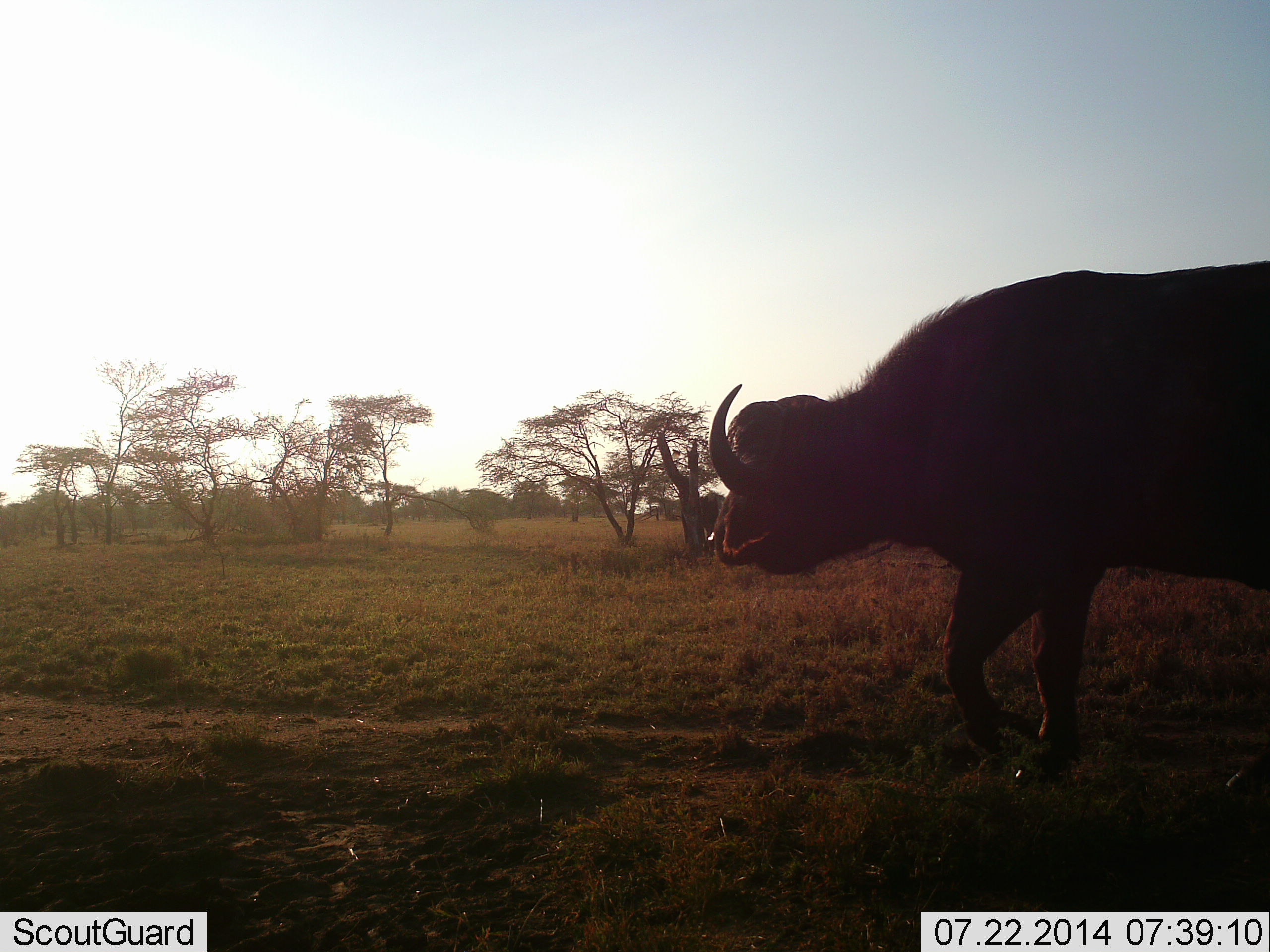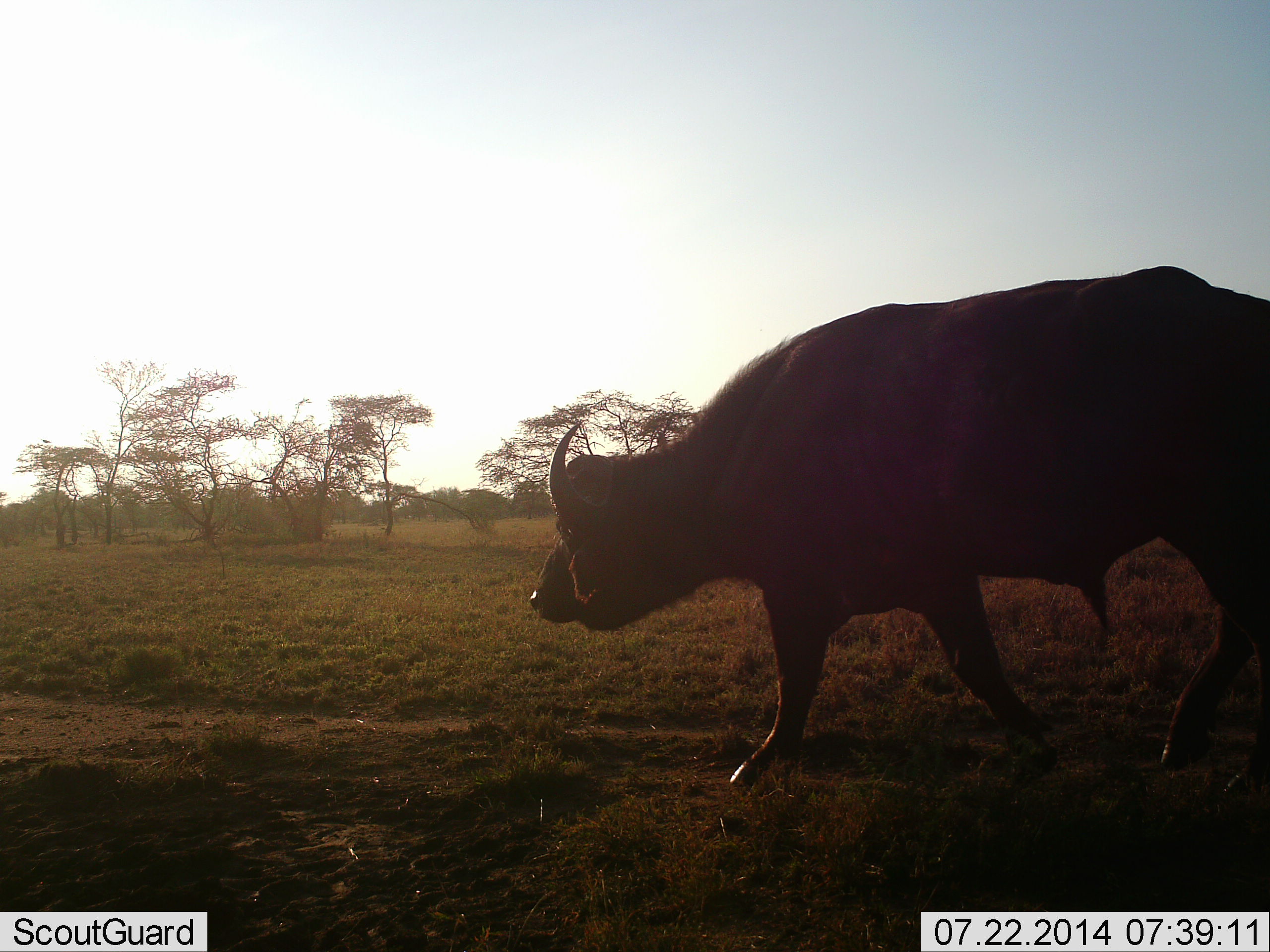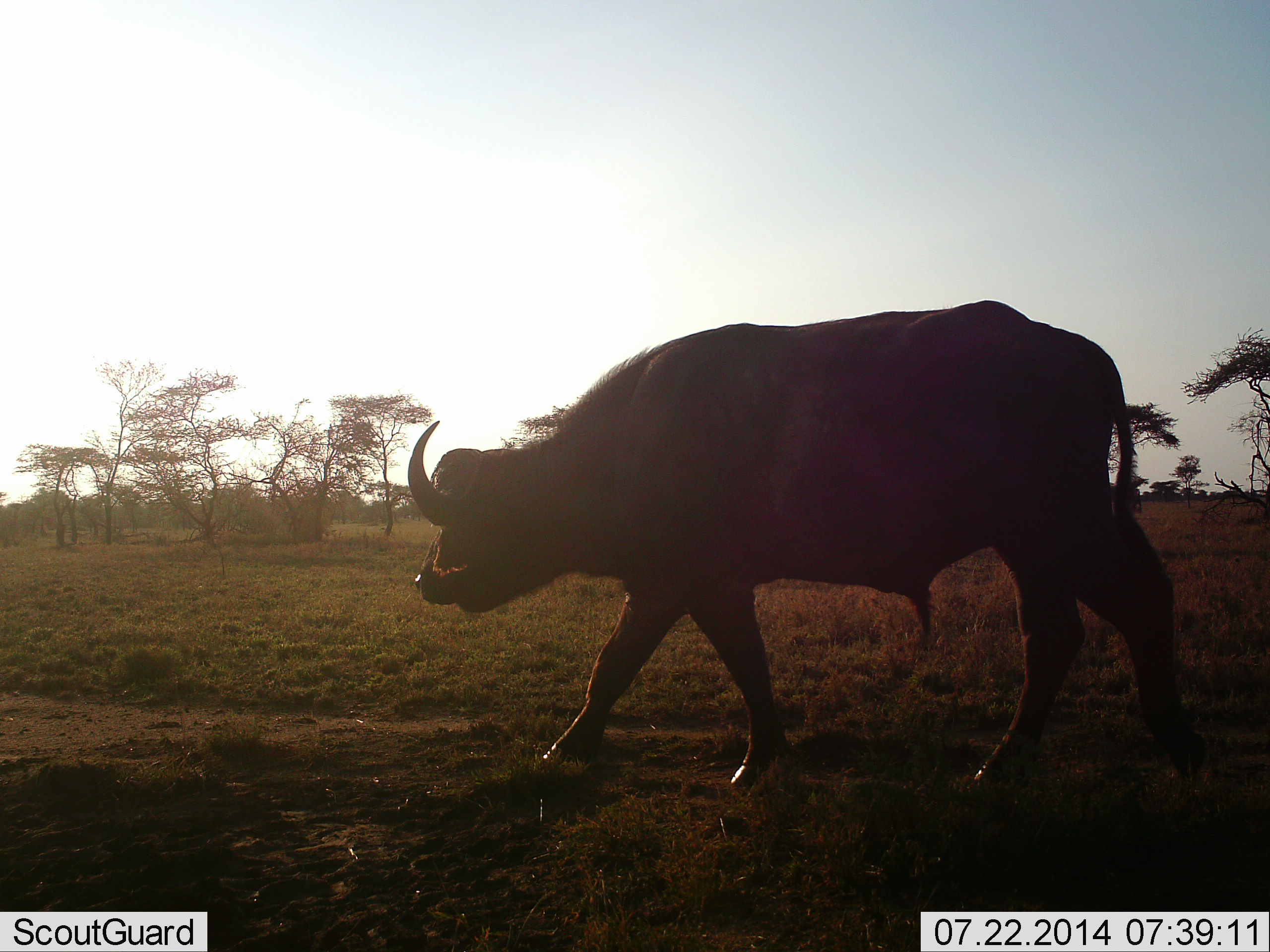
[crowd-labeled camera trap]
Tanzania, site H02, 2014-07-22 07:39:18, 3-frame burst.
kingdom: Animalia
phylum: Chordata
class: Mammalia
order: Artiodactyla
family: Bovidae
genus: Syncerus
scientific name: Syncerus caffer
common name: cape buffalo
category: buffalo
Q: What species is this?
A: Buffalo (cape buffalo) (Syncerus caffer).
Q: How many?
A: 1.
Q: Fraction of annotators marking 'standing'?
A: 0%.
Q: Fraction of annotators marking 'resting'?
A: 0%.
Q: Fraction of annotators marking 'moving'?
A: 100%.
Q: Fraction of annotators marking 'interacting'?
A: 0%.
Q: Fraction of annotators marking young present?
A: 0%.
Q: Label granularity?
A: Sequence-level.